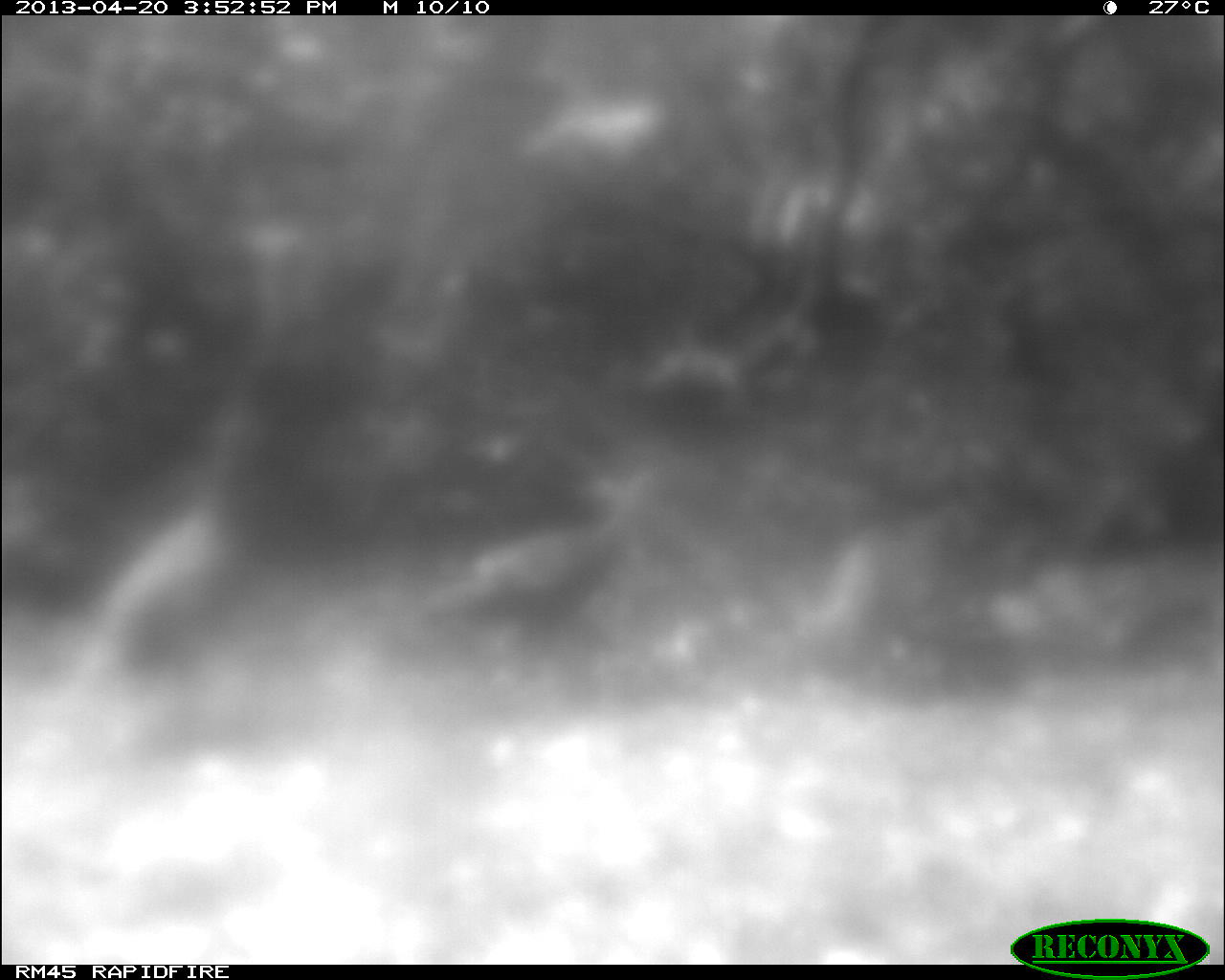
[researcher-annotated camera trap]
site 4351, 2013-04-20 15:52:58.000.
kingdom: Animalia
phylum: Chordata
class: Aves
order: Galliformes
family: Phasianidae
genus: Meleagris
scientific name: Meleagris ocellata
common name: ocellated turkey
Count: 3.